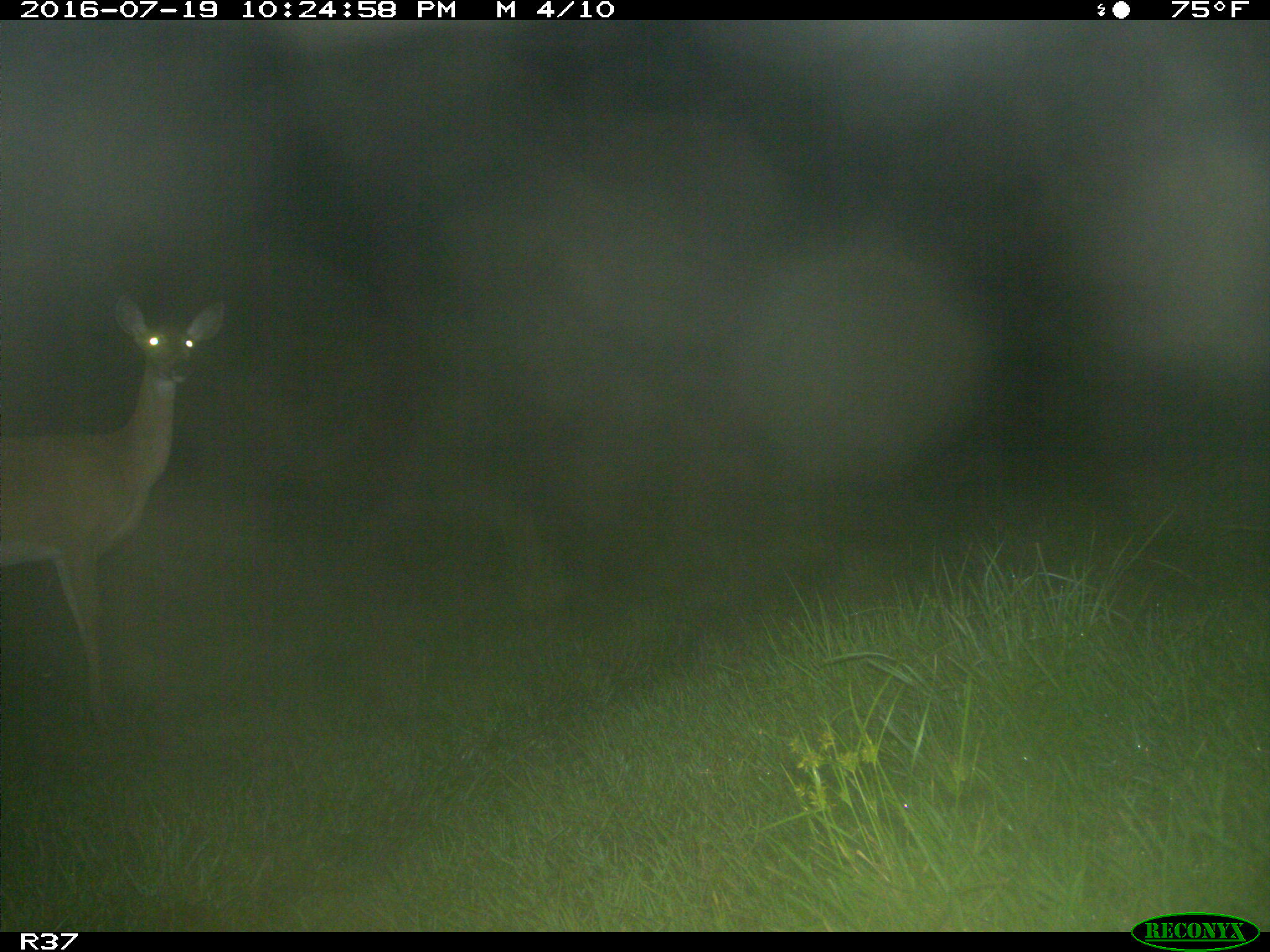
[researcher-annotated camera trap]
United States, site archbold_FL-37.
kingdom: Animalia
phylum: Chordata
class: Mammalia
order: Artiodactyla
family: Cervidae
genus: Odocoileus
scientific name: Odocoileus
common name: deer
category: unidentified deer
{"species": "unidentified deer (deer) (Odocoileus)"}